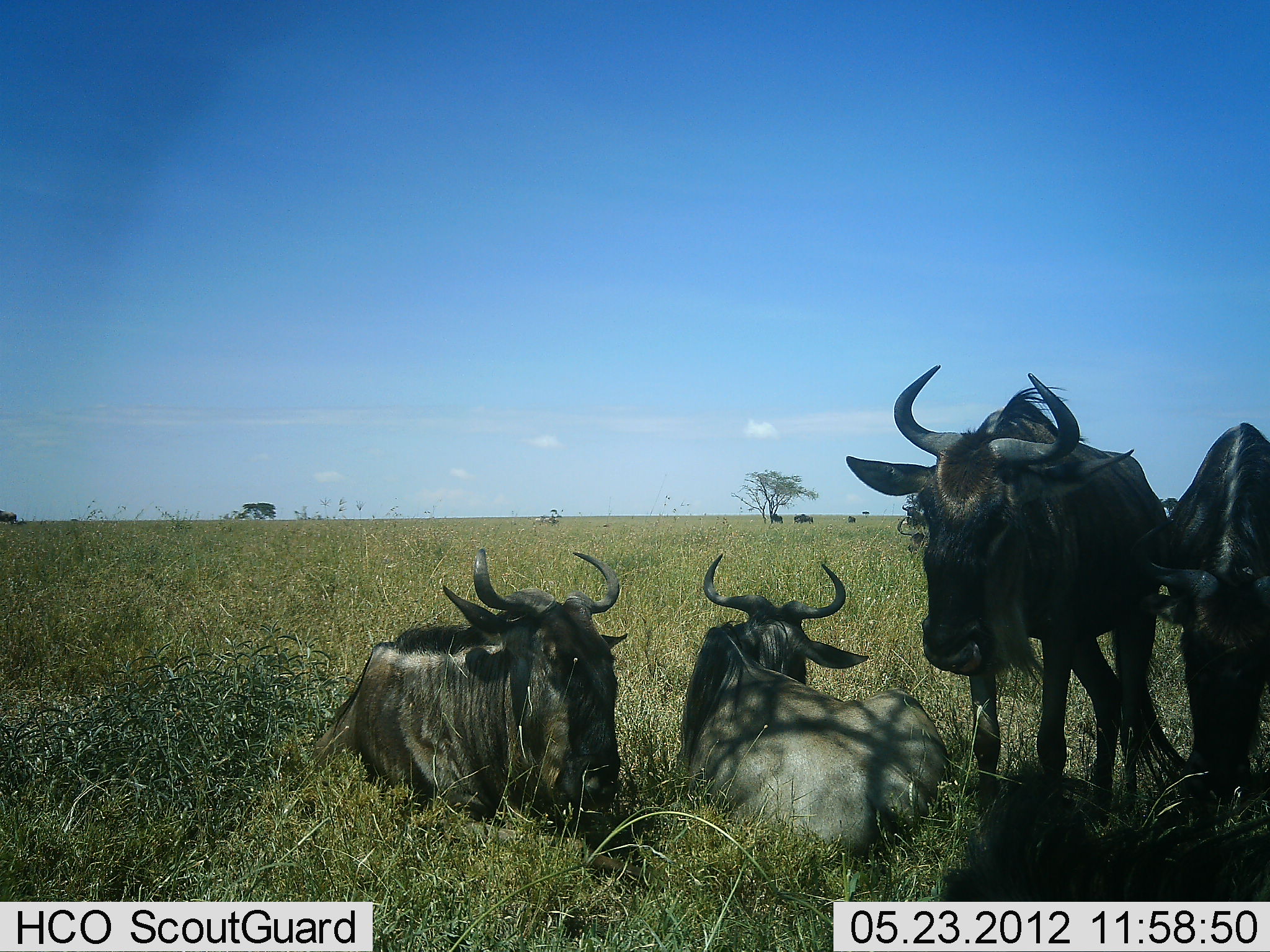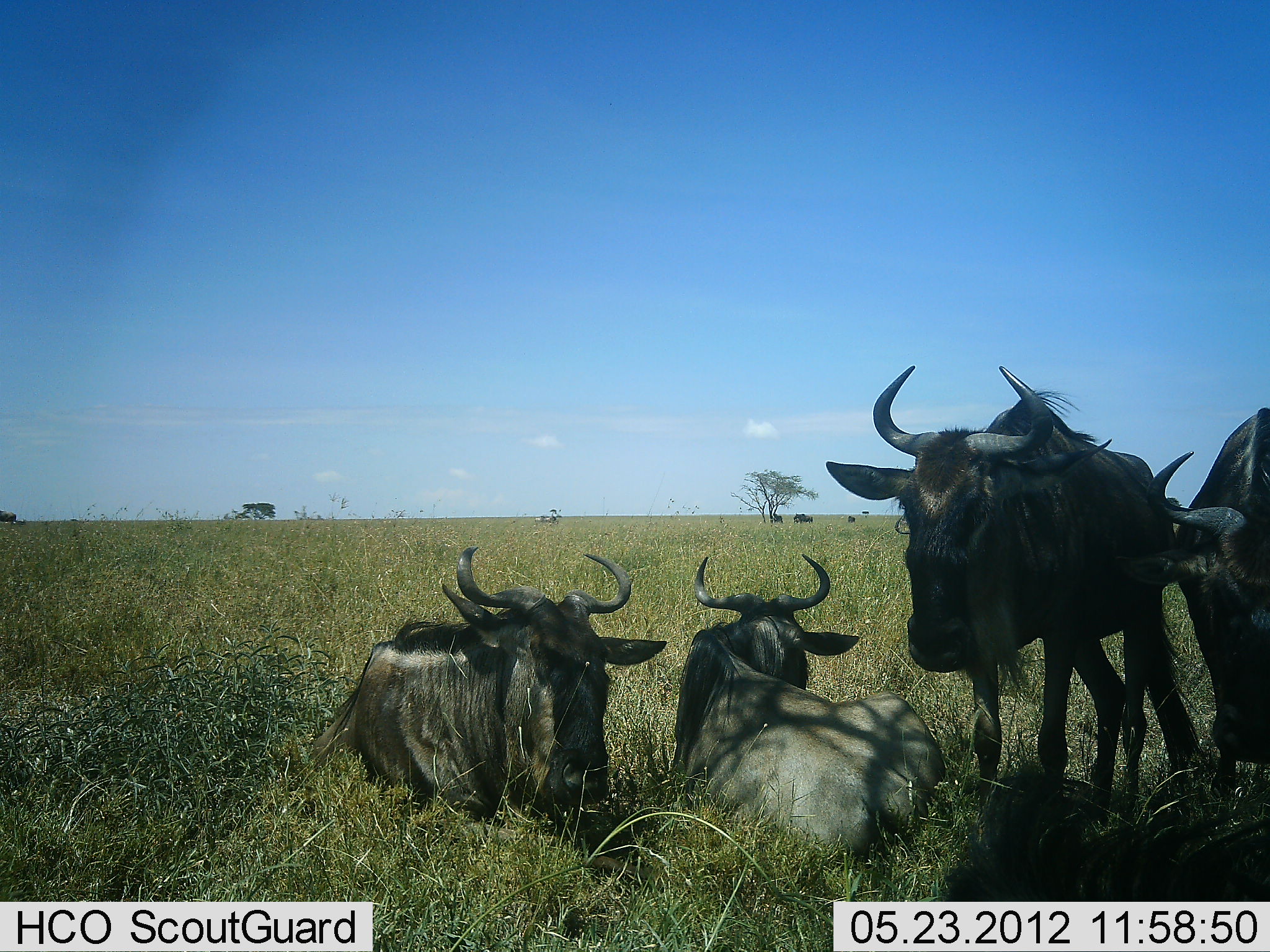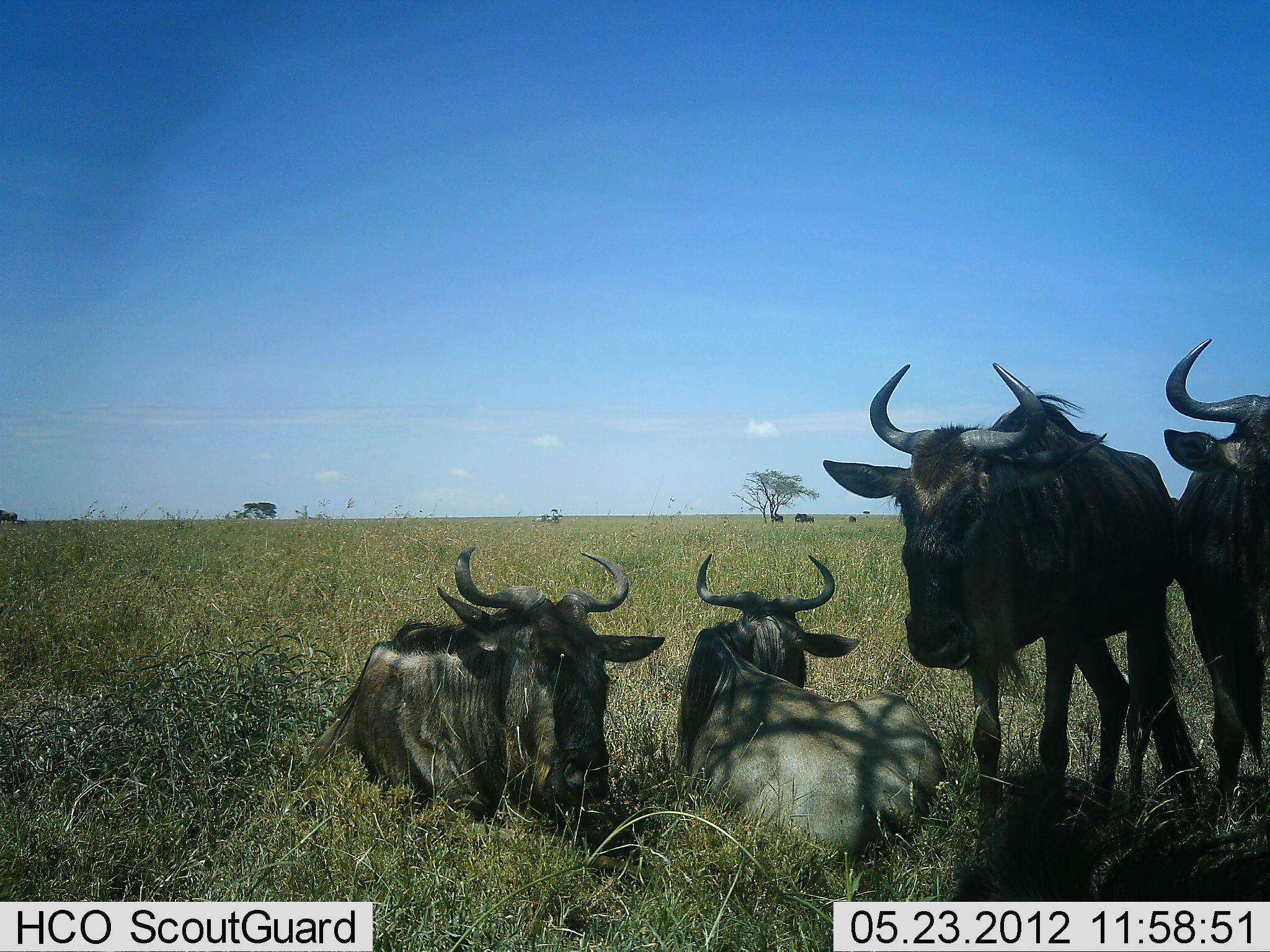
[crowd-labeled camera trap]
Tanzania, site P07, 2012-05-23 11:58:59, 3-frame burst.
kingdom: Animalia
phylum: Chordata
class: Mammalia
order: Artiodactyla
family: Bovidae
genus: Connochaetes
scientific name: Connochaetes taurinus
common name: blue wildebeest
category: wildebeest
Wildebeest (blue wildebeest) (Connochaetes taurinus), count 4. Behavior (volunteer vote fractions): standing 62%, resting 100%, moving 0%, interacting 0%. Young present (vote fraction): 0%. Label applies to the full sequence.